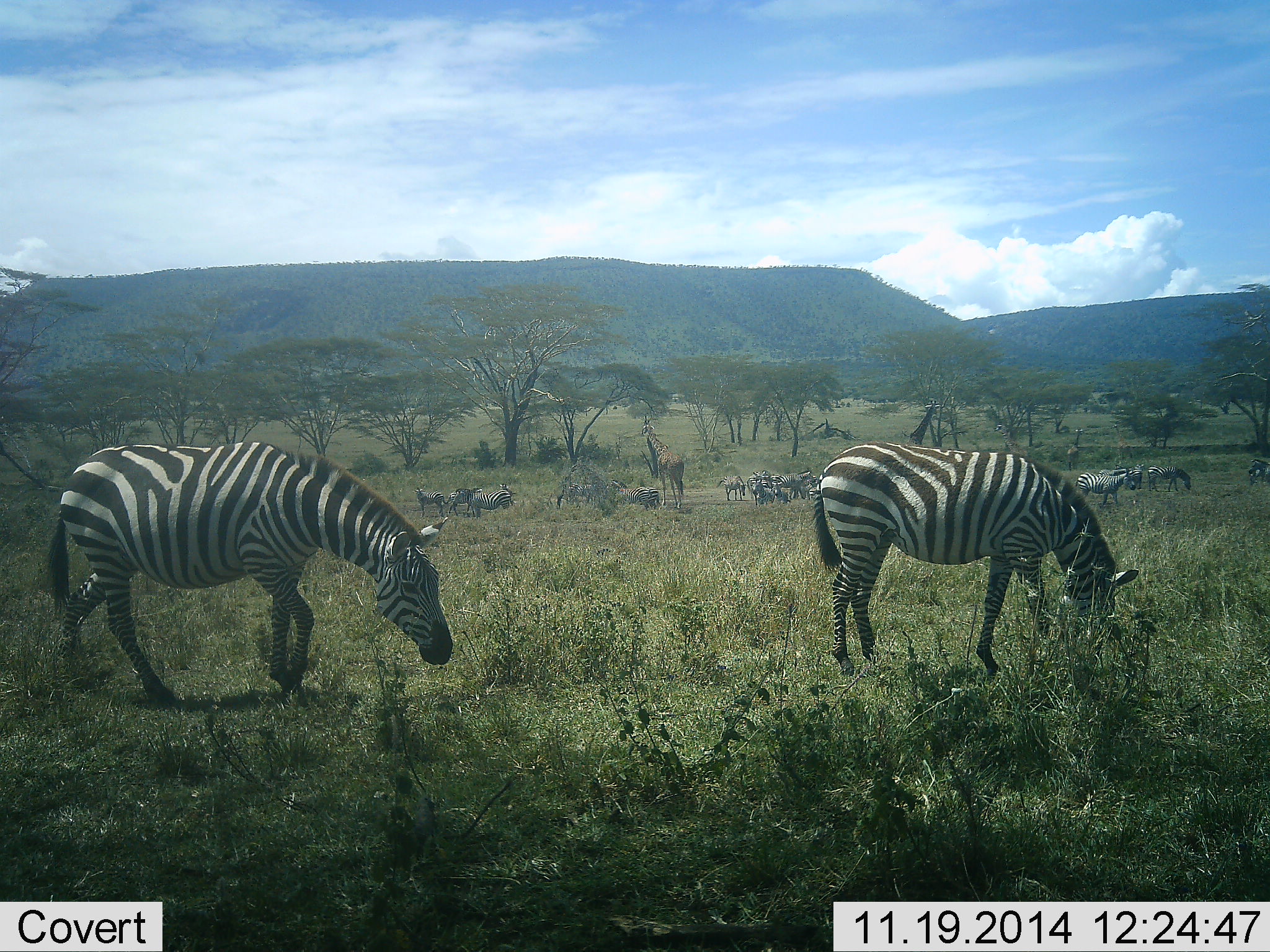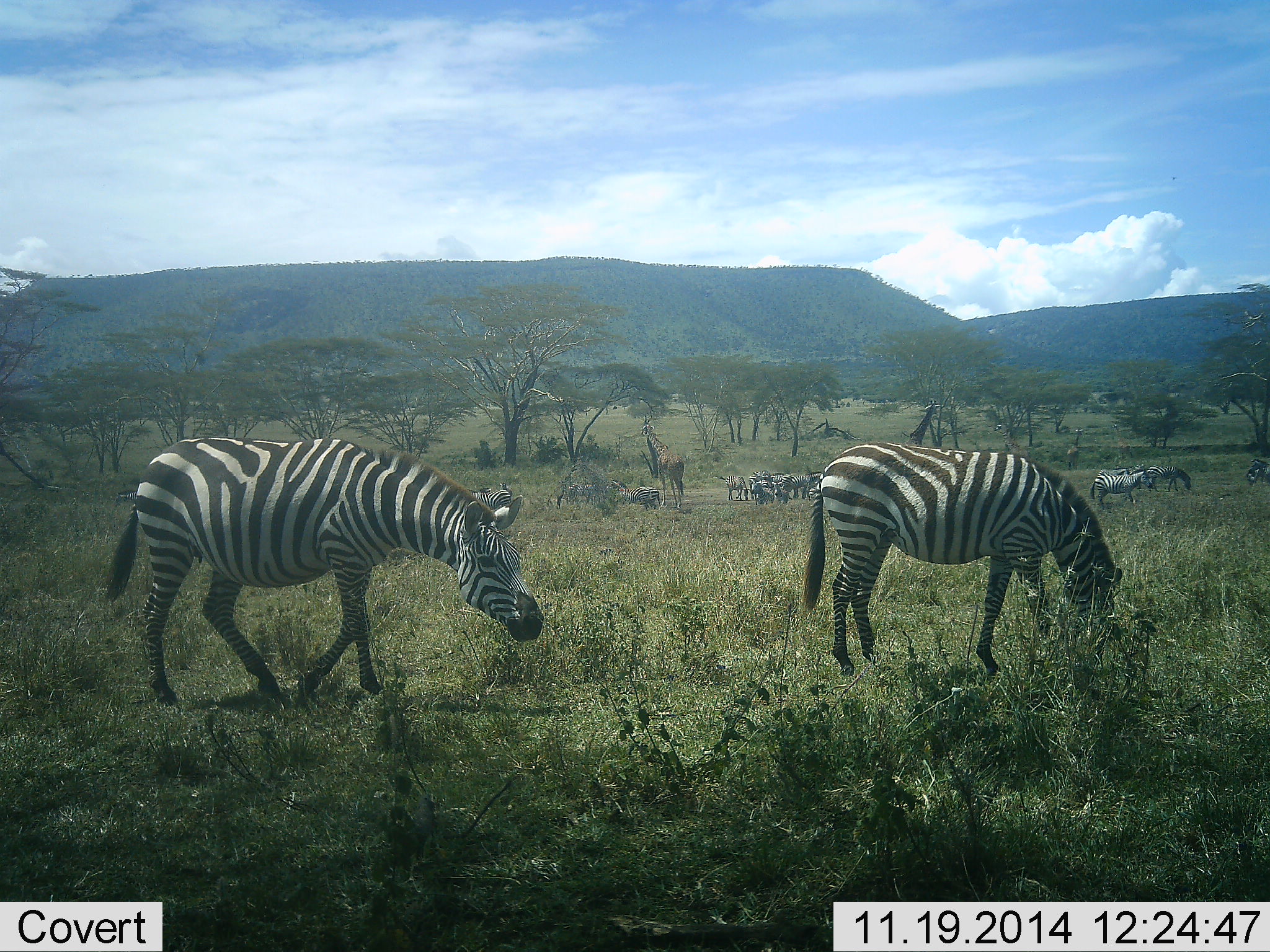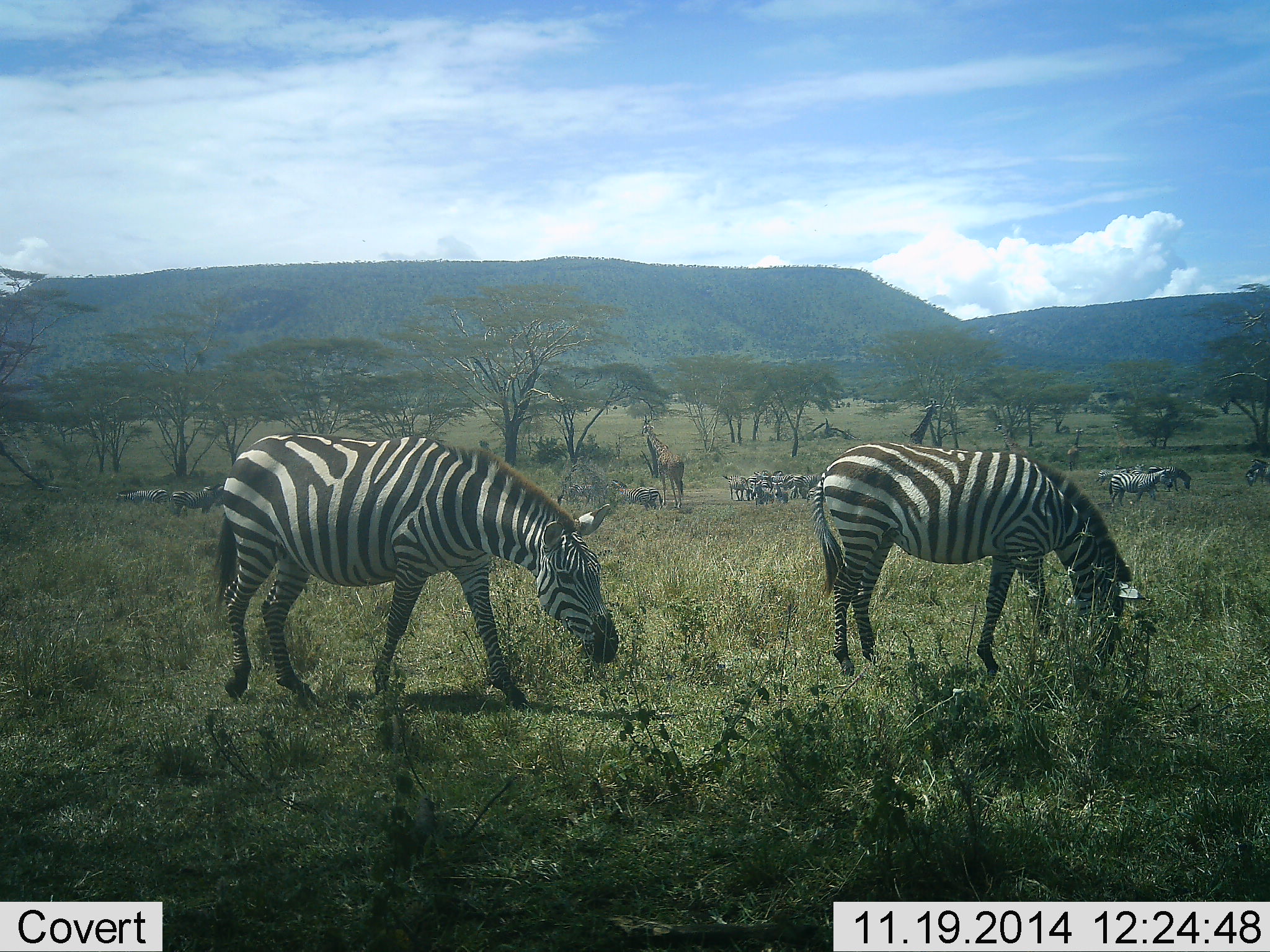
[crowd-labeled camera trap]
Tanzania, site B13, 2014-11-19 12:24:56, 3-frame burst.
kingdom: Animalia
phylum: Chordata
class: Mammalia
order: Artiodactyla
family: Giraffidae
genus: Giraffa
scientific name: Giraffa camelopardalis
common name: giraffe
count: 1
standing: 91%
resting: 9%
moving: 0%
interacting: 0%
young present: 0%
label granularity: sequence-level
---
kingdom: Animalia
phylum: Chordata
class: Mammalia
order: Perissodactyla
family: Equidae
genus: Equus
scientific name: Equus quagga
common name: plains zebra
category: zebra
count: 11-50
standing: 79%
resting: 14%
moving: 64%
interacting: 14%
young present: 0%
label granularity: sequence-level